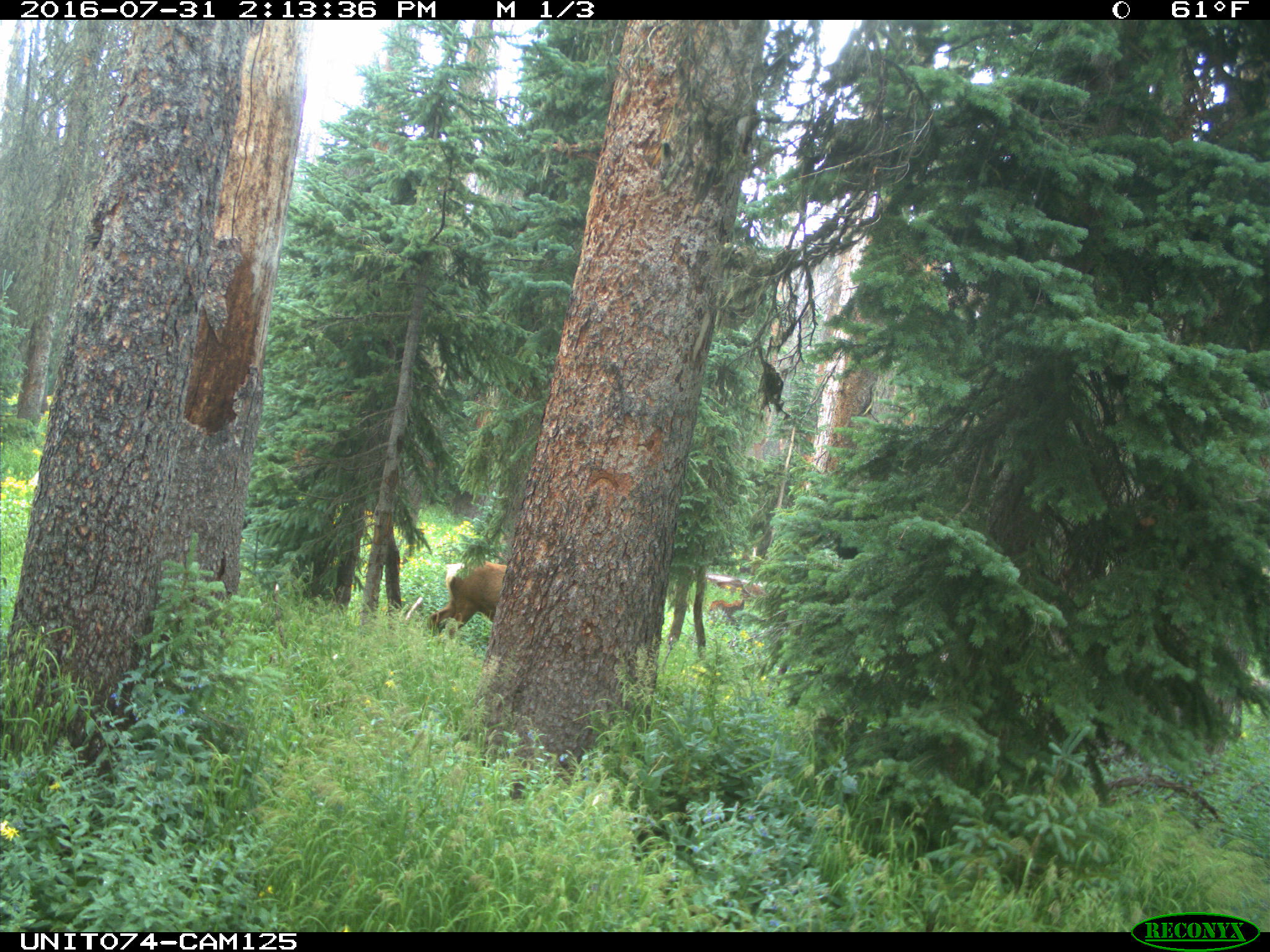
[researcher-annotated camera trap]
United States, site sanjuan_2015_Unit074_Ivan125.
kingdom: Animalia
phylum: Chordata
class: Mammalia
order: Artiodactyla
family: Cervidae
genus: Cervus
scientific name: Cervus elaphus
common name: red deer